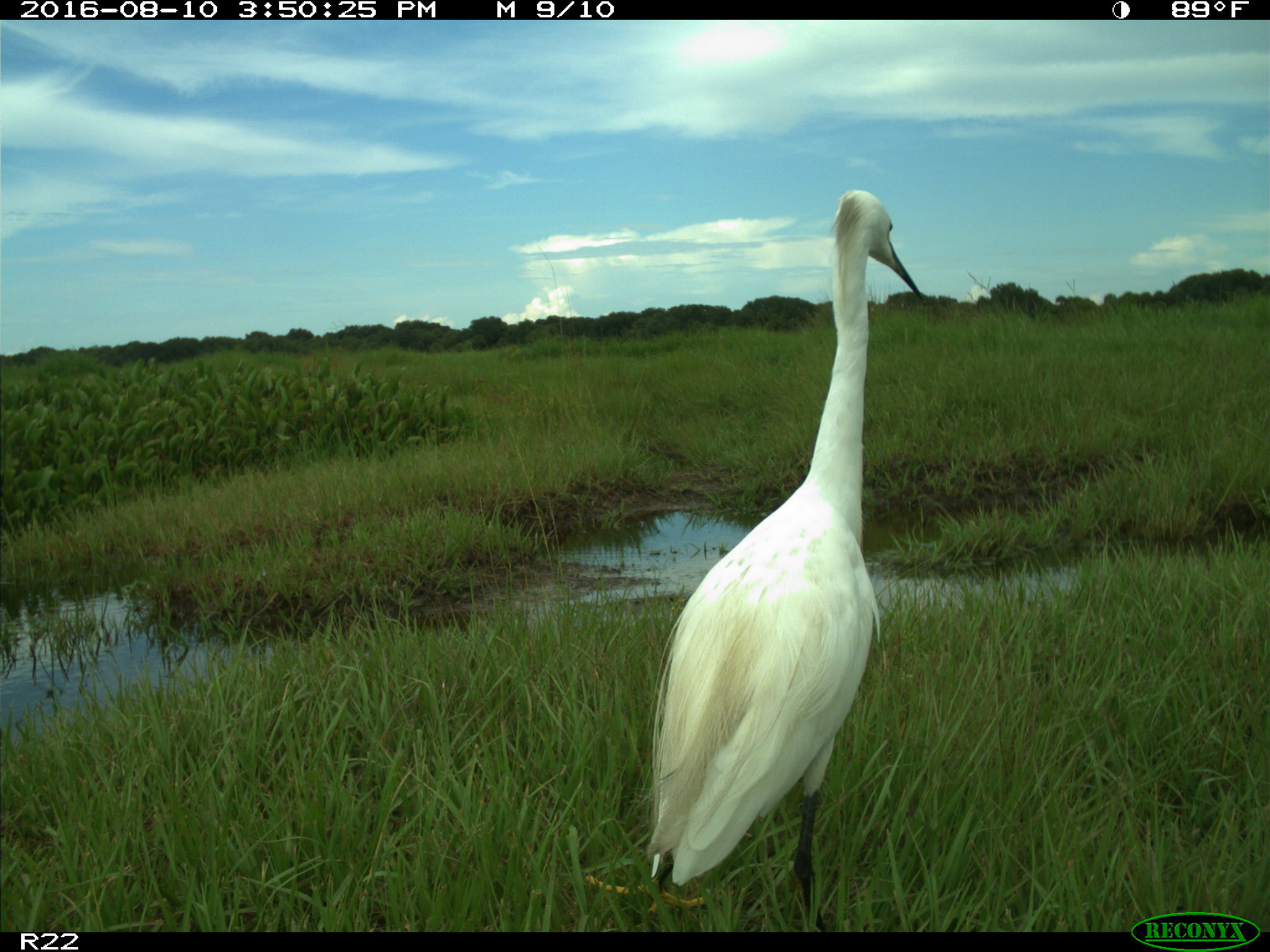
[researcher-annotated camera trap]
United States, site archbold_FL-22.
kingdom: Animalia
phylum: Chordata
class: Aves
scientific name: Aves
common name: birds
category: unidentified bird